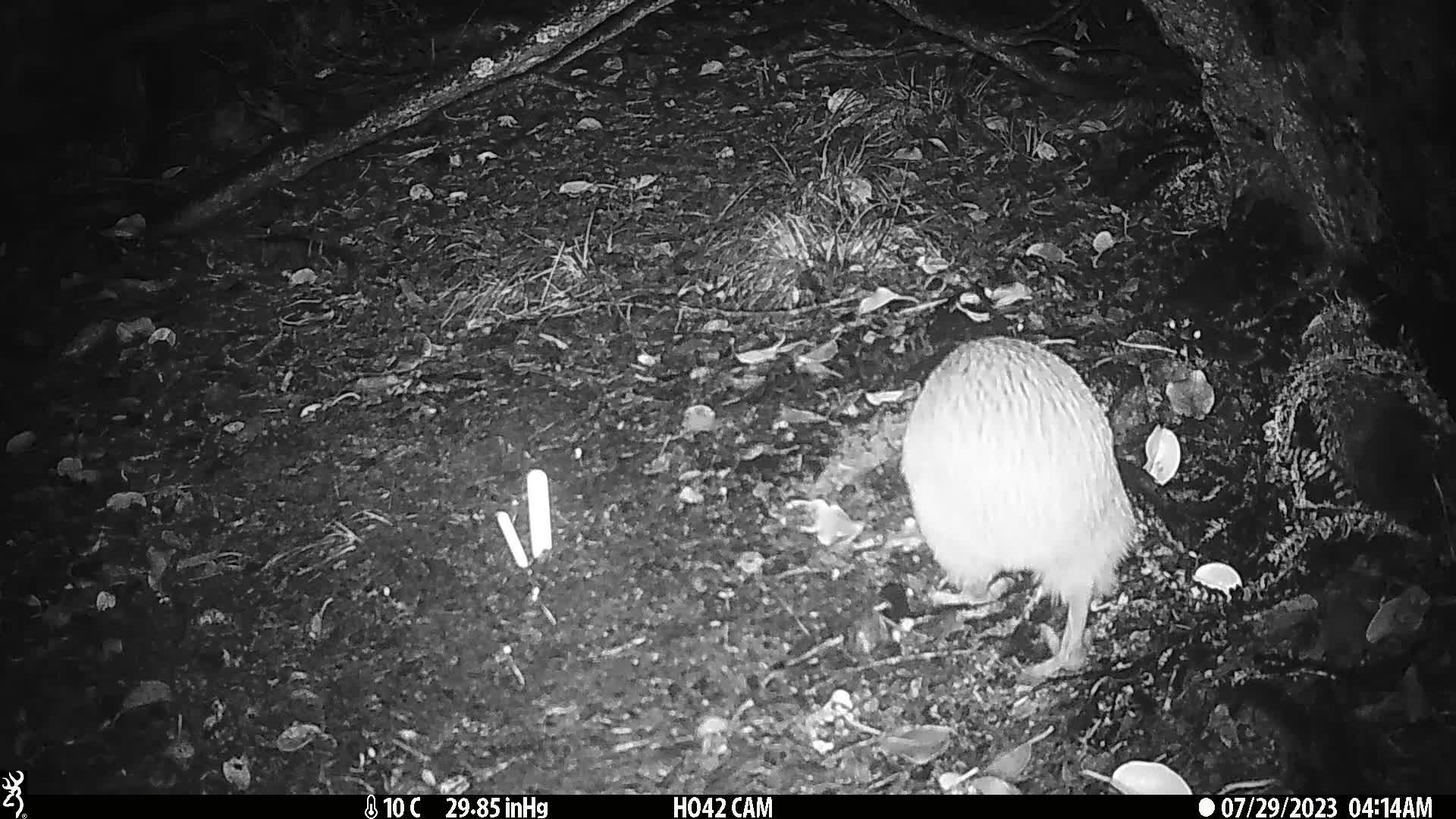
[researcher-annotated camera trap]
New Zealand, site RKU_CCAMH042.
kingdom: Animalia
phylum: Chordata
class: Aves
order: Apterygiformes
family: Apterygidae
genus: Apteryx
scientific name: Apteryx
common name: kiwi